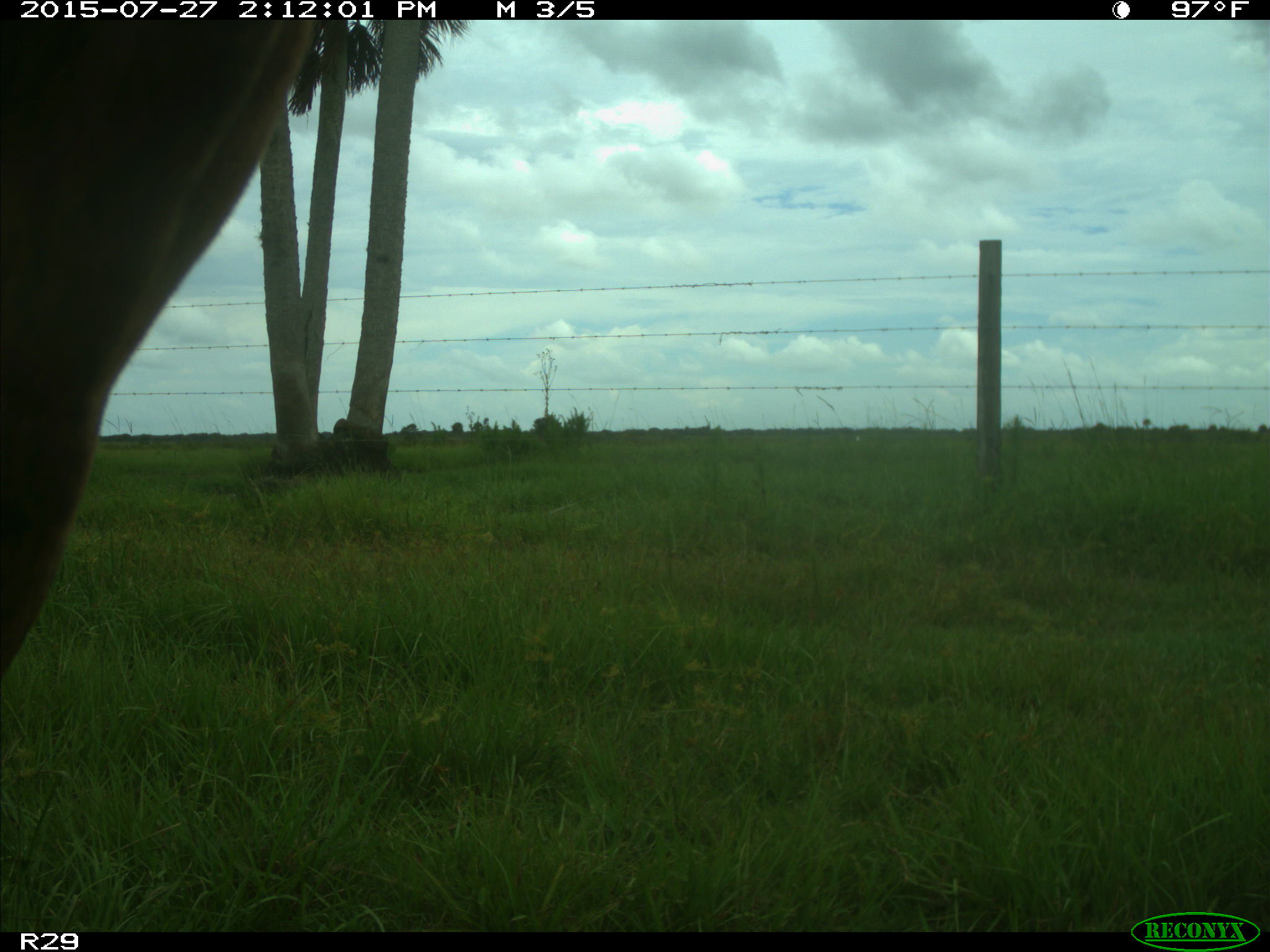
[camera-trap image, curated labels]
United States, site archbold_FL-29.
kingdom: Animalia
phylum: Chordata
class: Mammalia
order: Artiodactyla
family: Bovidae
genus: Bos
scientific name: Bos taurus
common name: domestic cow